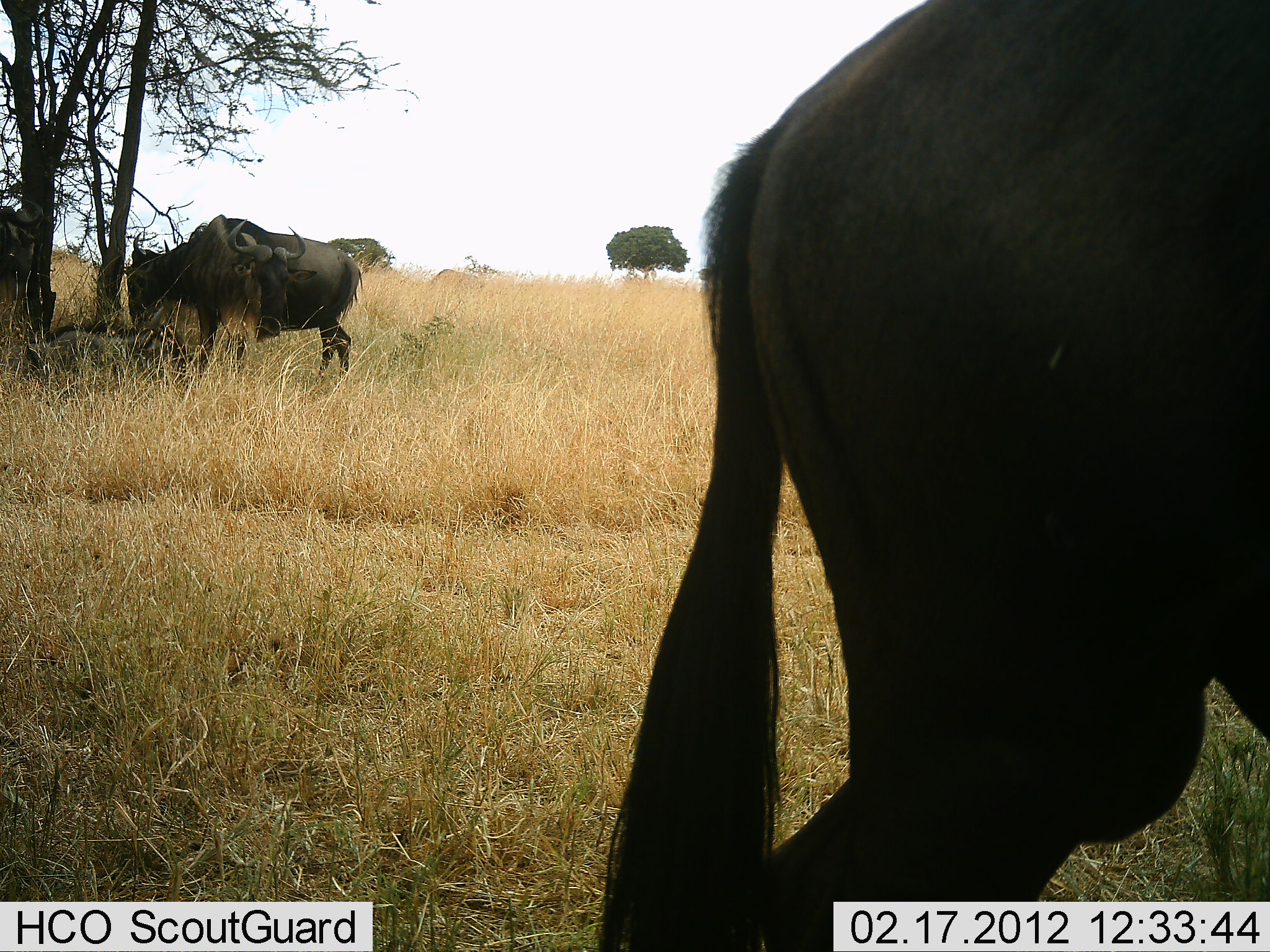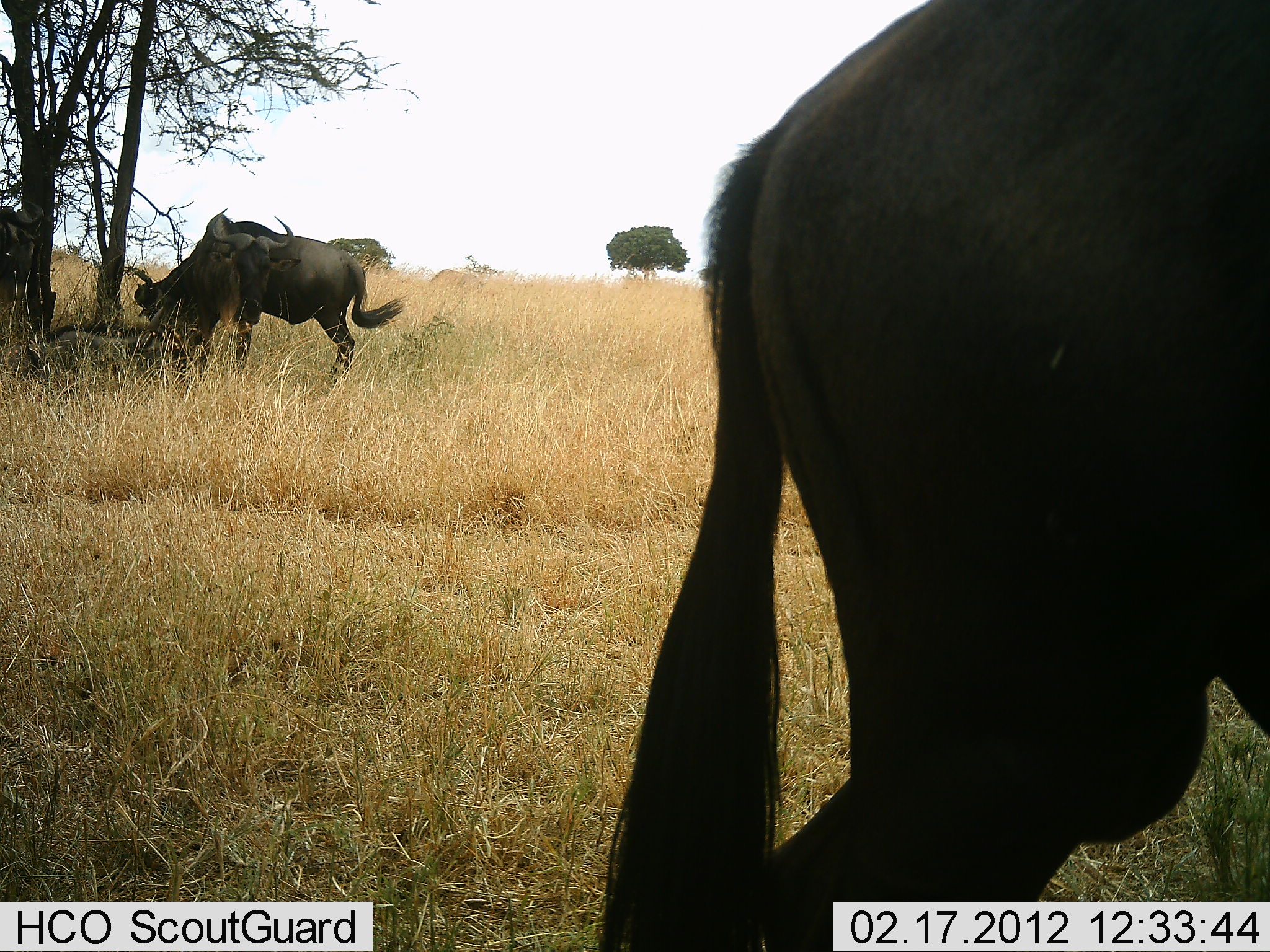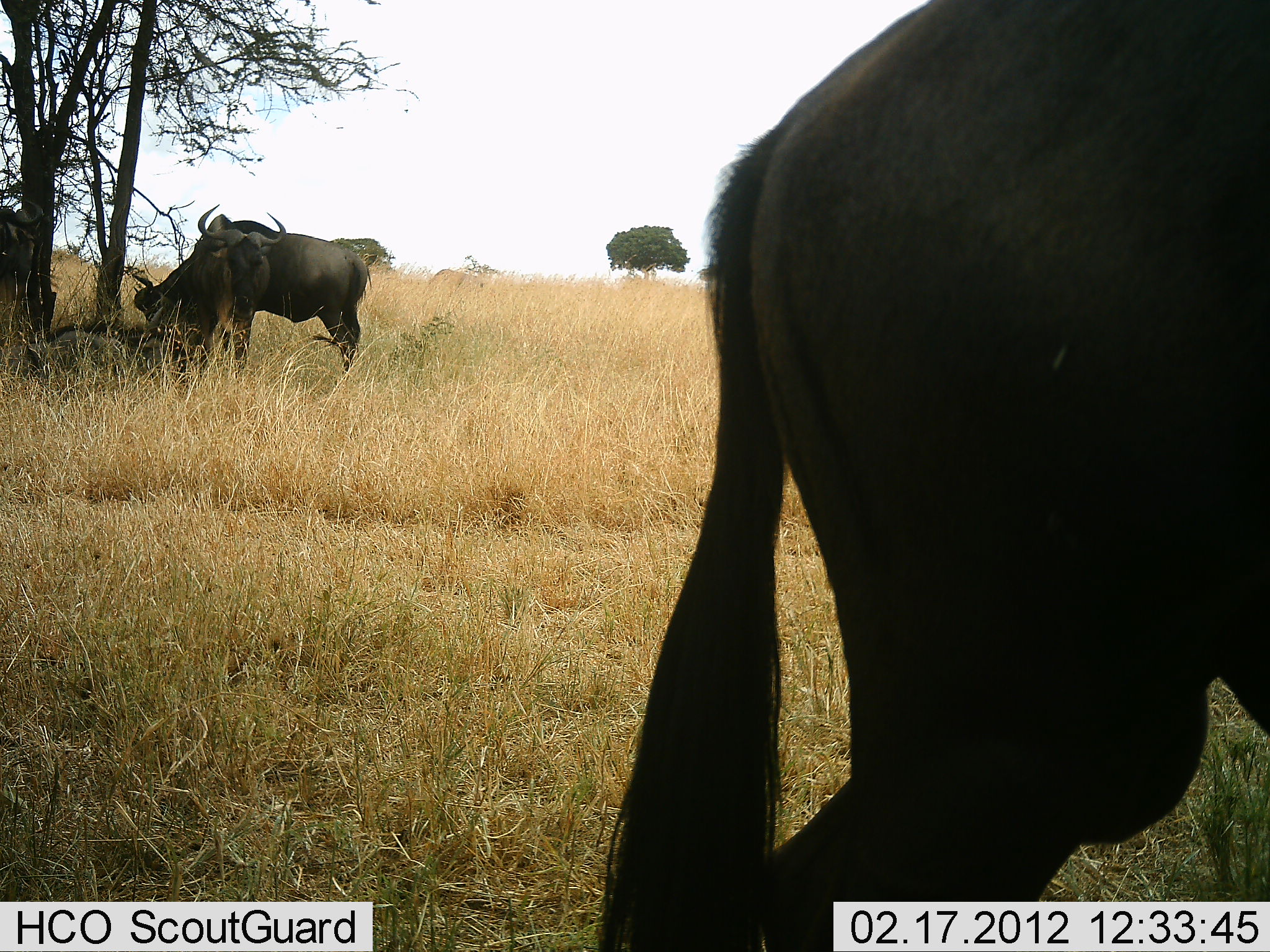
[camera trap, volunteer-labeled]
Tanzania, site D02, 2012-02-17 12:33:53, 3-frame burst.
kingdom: Animalia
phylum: Chordata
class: Mammalia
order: Artiodactyla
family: Bovidae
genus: Connochaetes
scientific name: Connochaetes taurinus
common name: blue wildebeest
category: wildebeest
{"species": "wildebeest (blue wildebeest) (Connochaetes taurinus)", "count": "3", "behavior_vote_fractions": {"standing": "79%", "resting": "36%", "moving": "7%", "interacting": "0%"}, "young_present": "7%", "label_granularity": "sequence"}